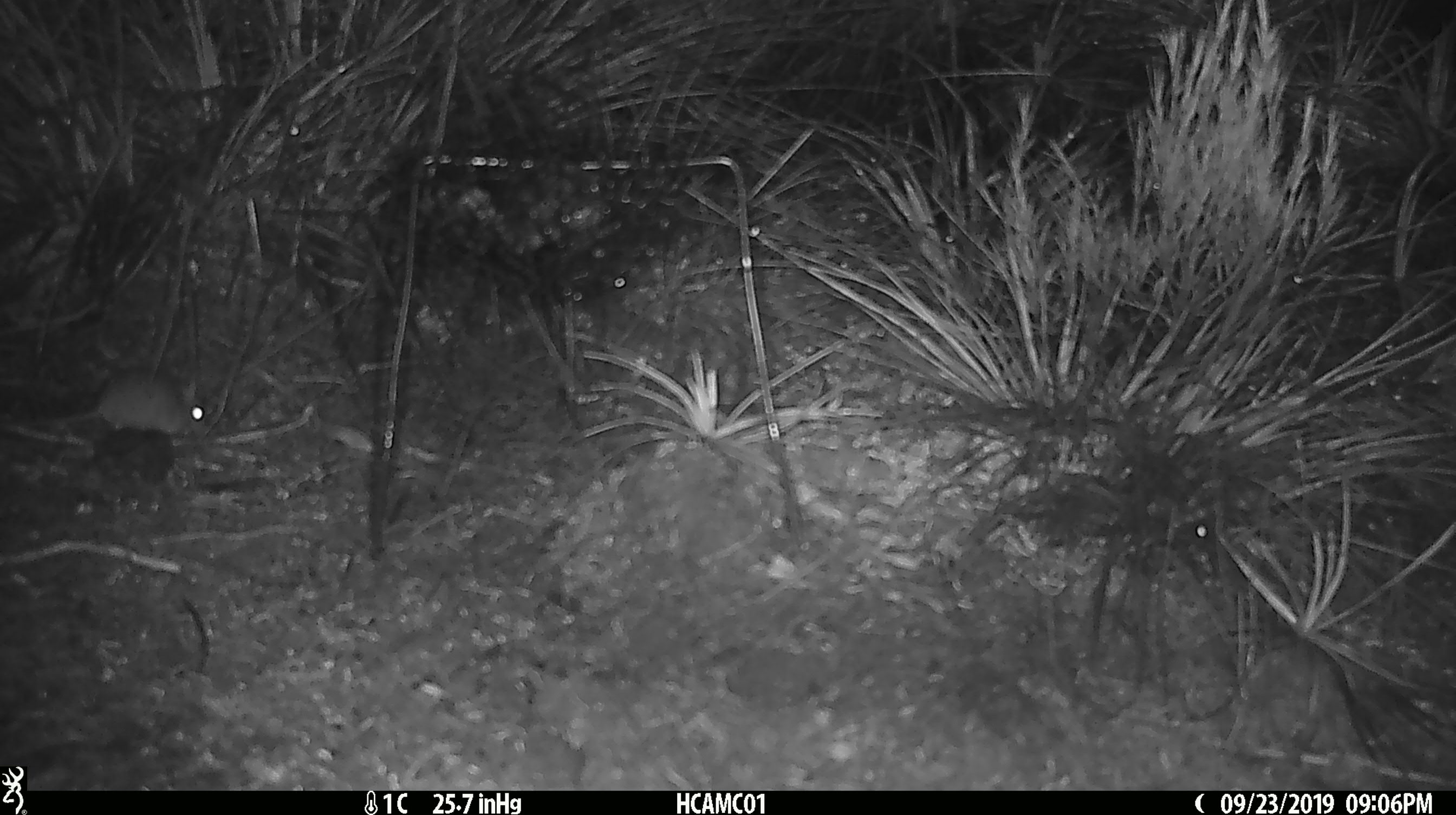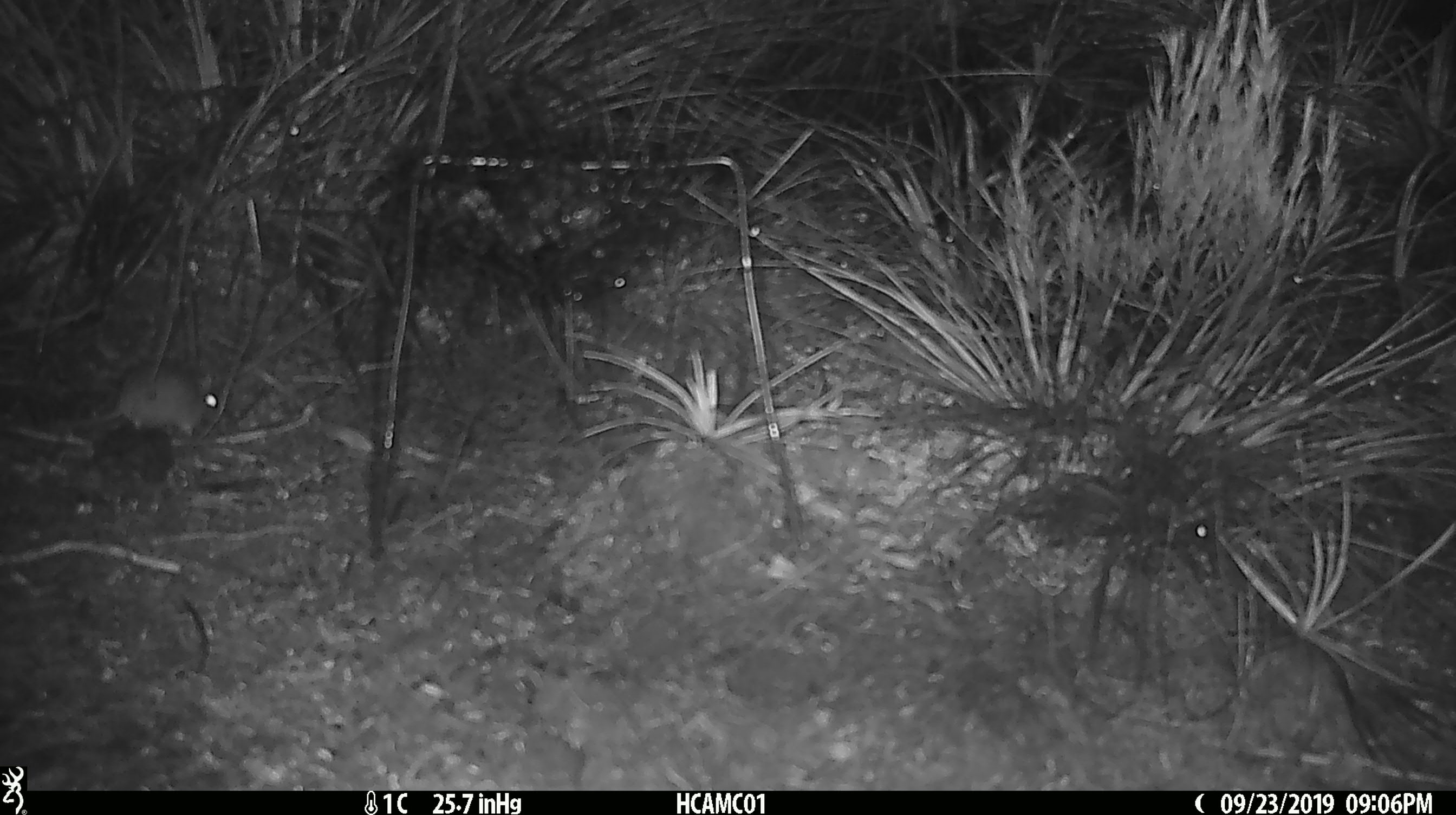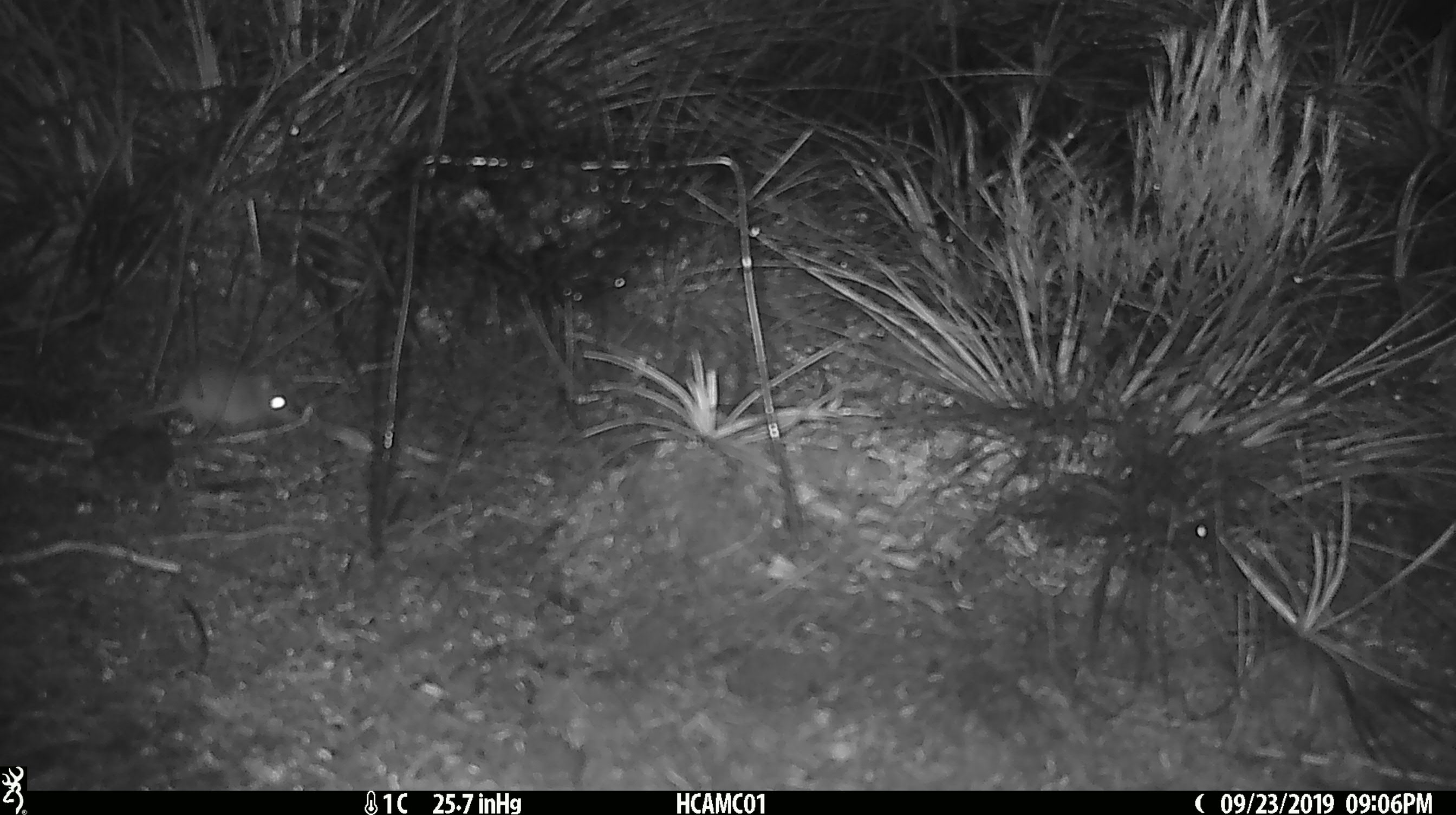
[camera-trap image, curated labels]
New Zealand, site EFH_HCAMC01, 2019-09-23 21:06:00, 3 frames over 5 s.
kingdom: Animalia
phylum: Chordata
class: Mammalia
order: Rodentia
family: Muridae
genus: Mus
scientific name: Mus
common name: mouse